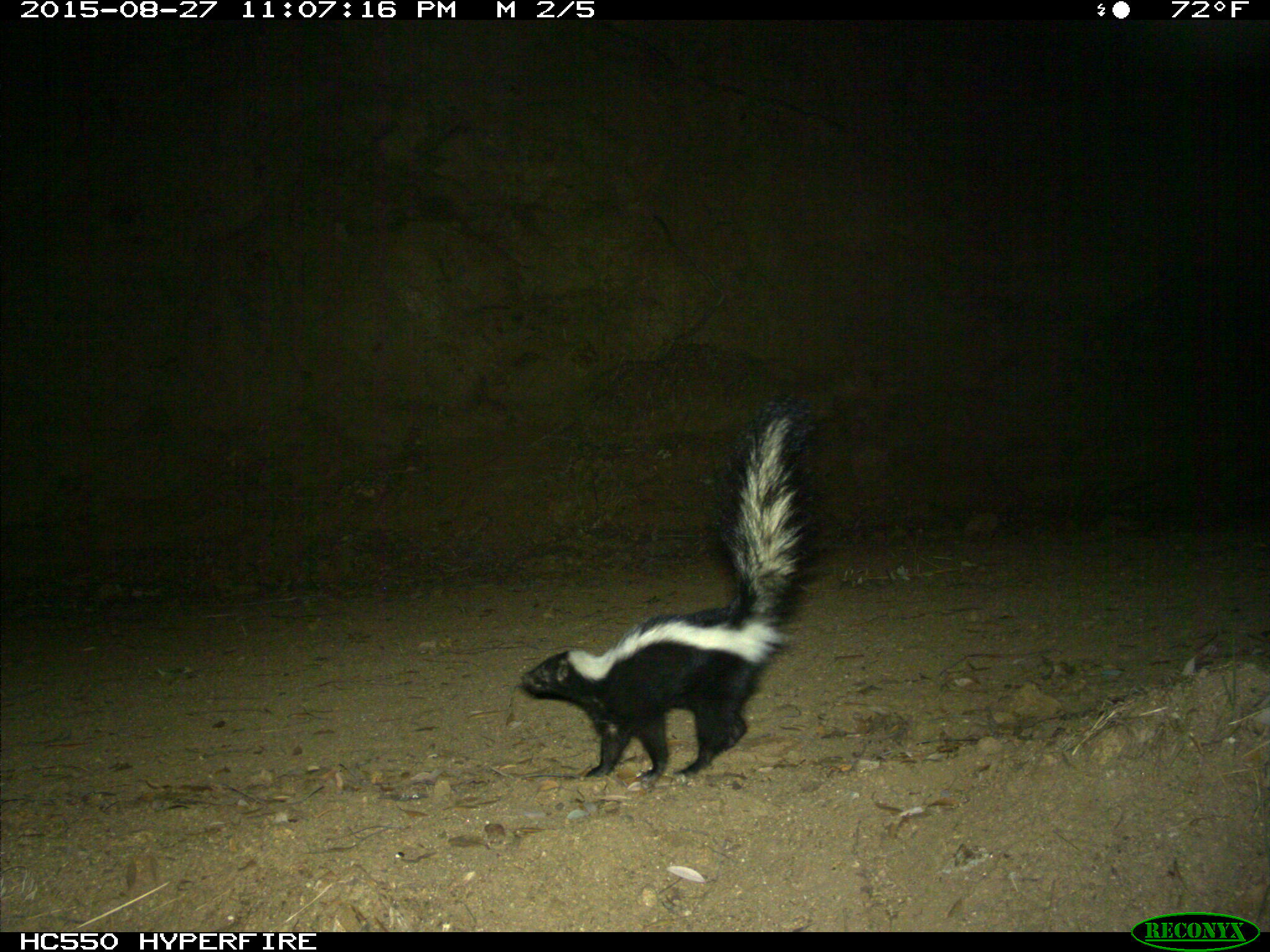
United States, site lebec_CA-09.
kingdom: Animalia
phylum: Chordata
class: Mammalia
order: Carnivora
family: Mephitidae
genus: Mephitis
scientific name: Mephitis mephitis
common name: striped skunk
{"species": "Mephitis mephitis (striped skunk)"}